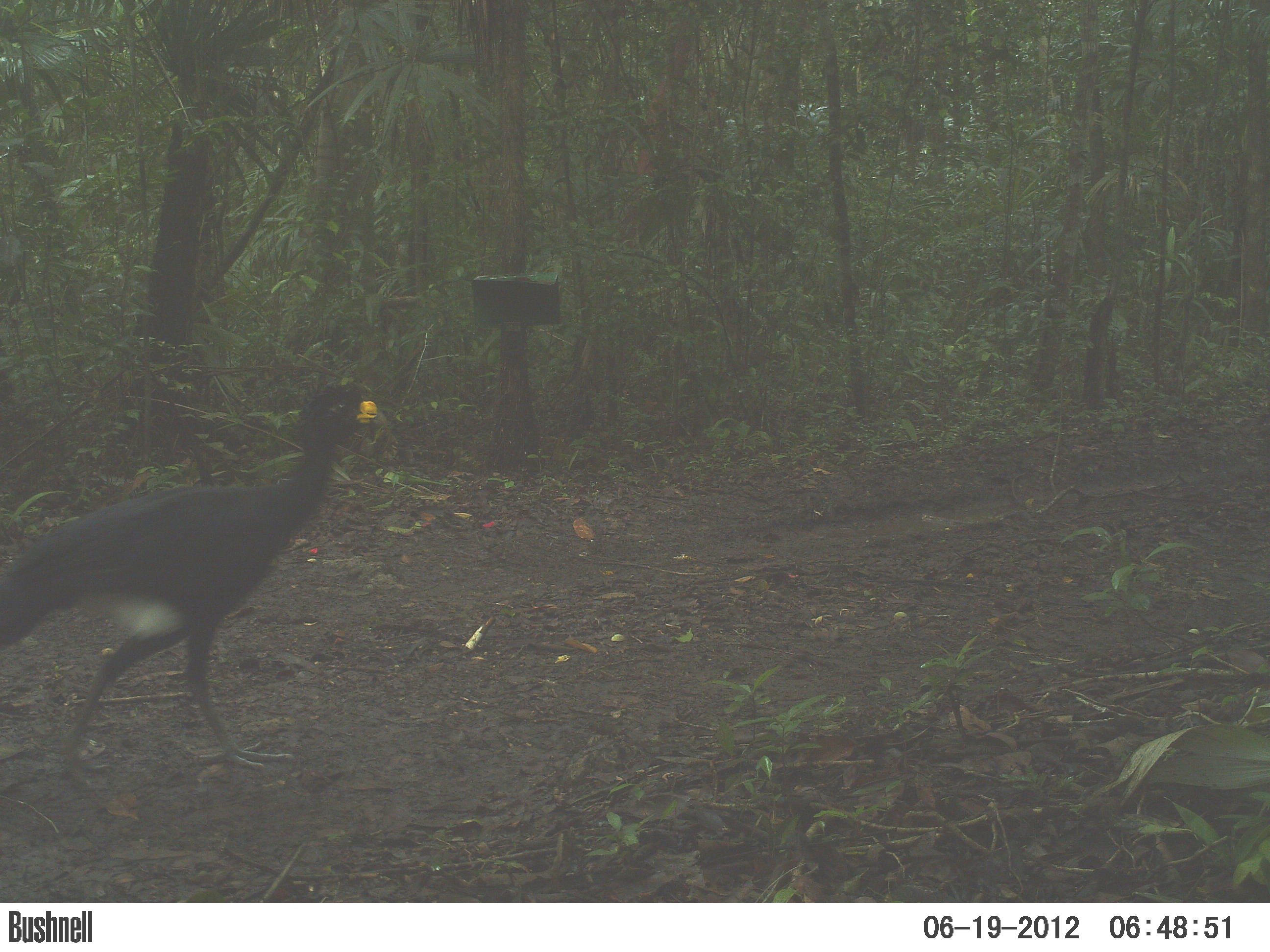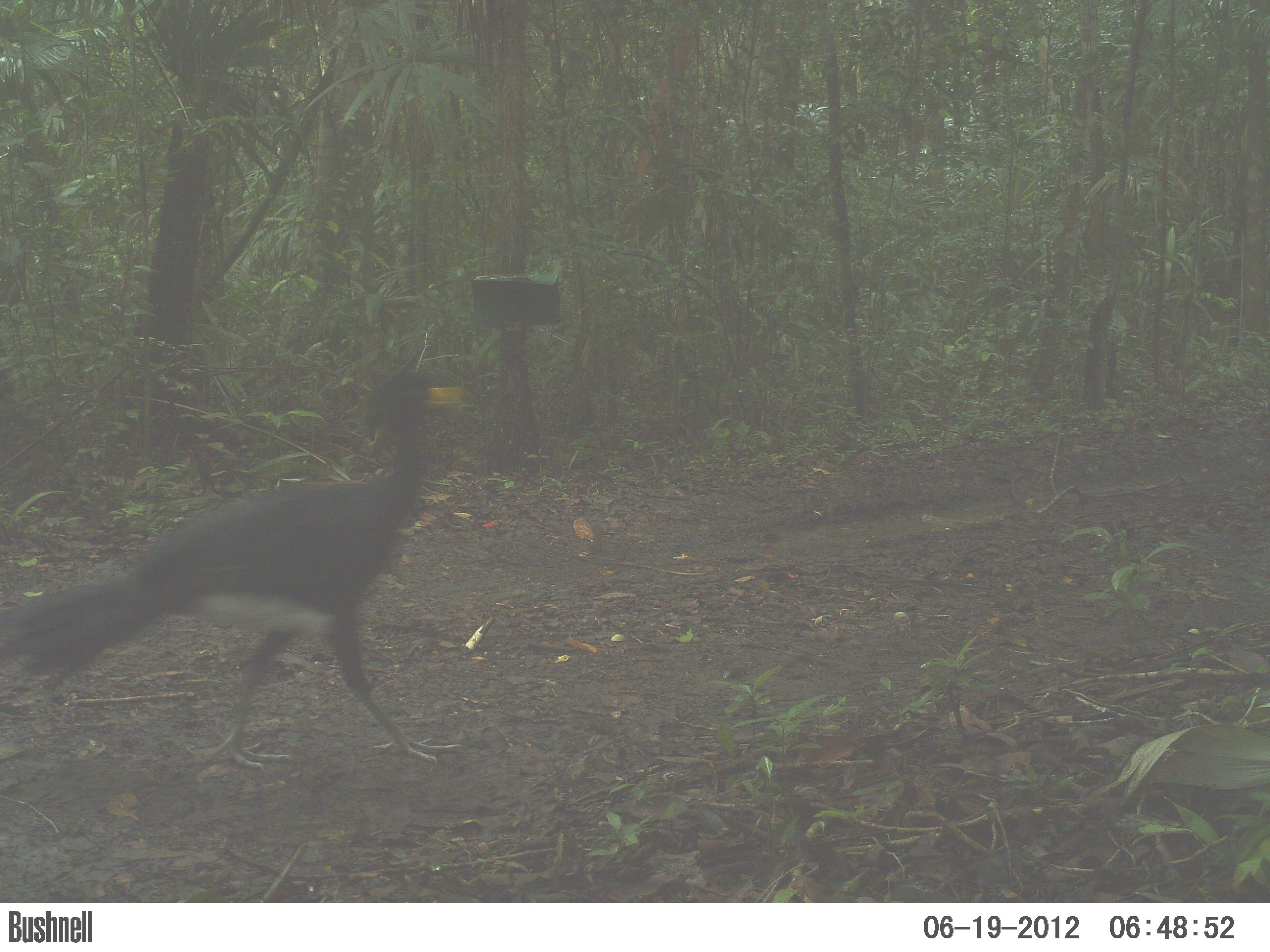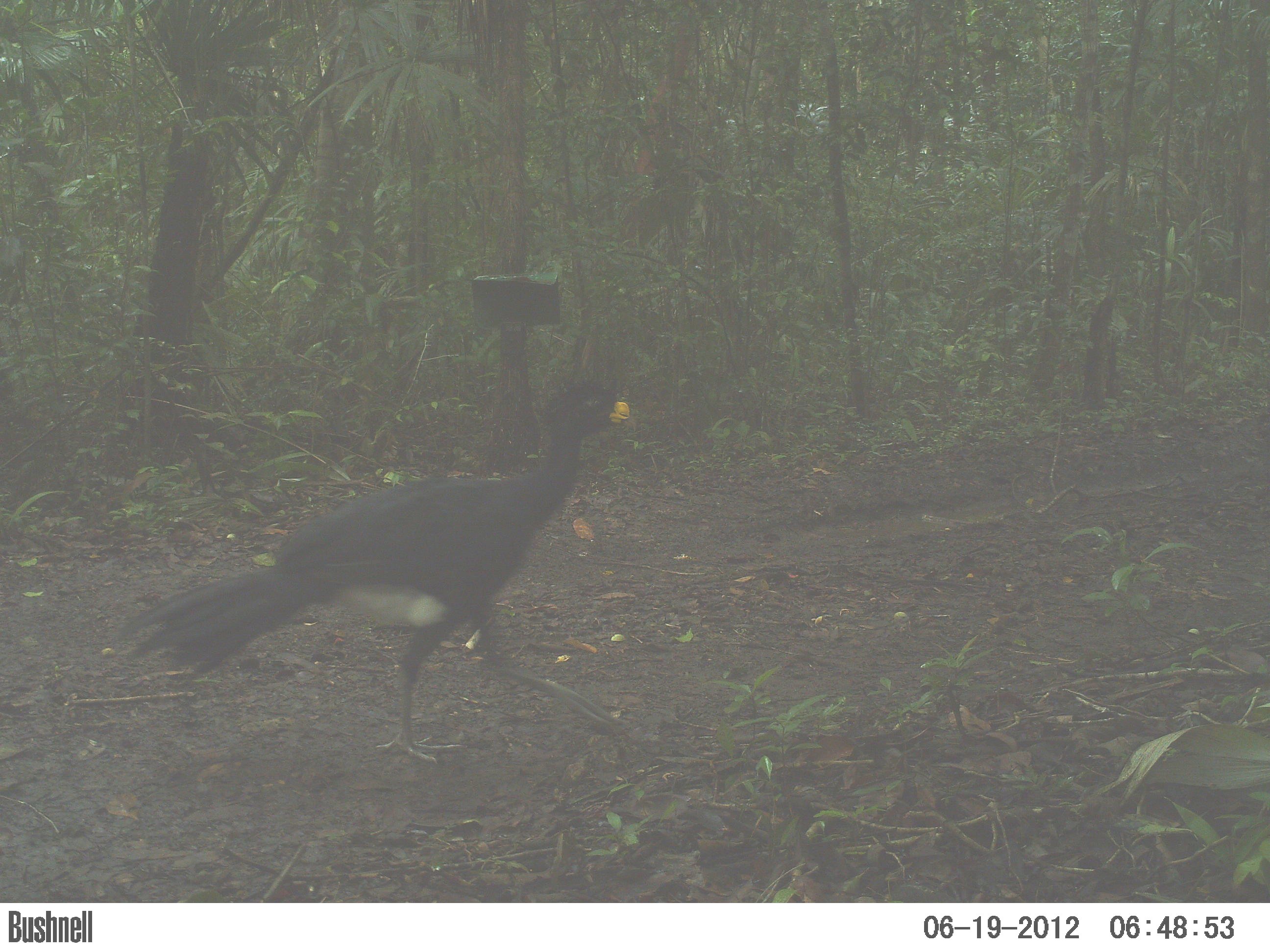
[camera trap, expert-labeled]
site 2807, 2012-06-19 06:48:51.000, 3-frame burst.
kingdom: Animalia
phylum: Chordata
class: Aves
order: Galliformes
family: Cracidae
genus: Crax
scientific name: Crax rubra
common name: great curassow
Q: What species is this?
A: Crax rubra (great curassow).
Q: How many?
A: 2.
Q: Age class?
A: Adult.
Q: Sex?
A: Male.